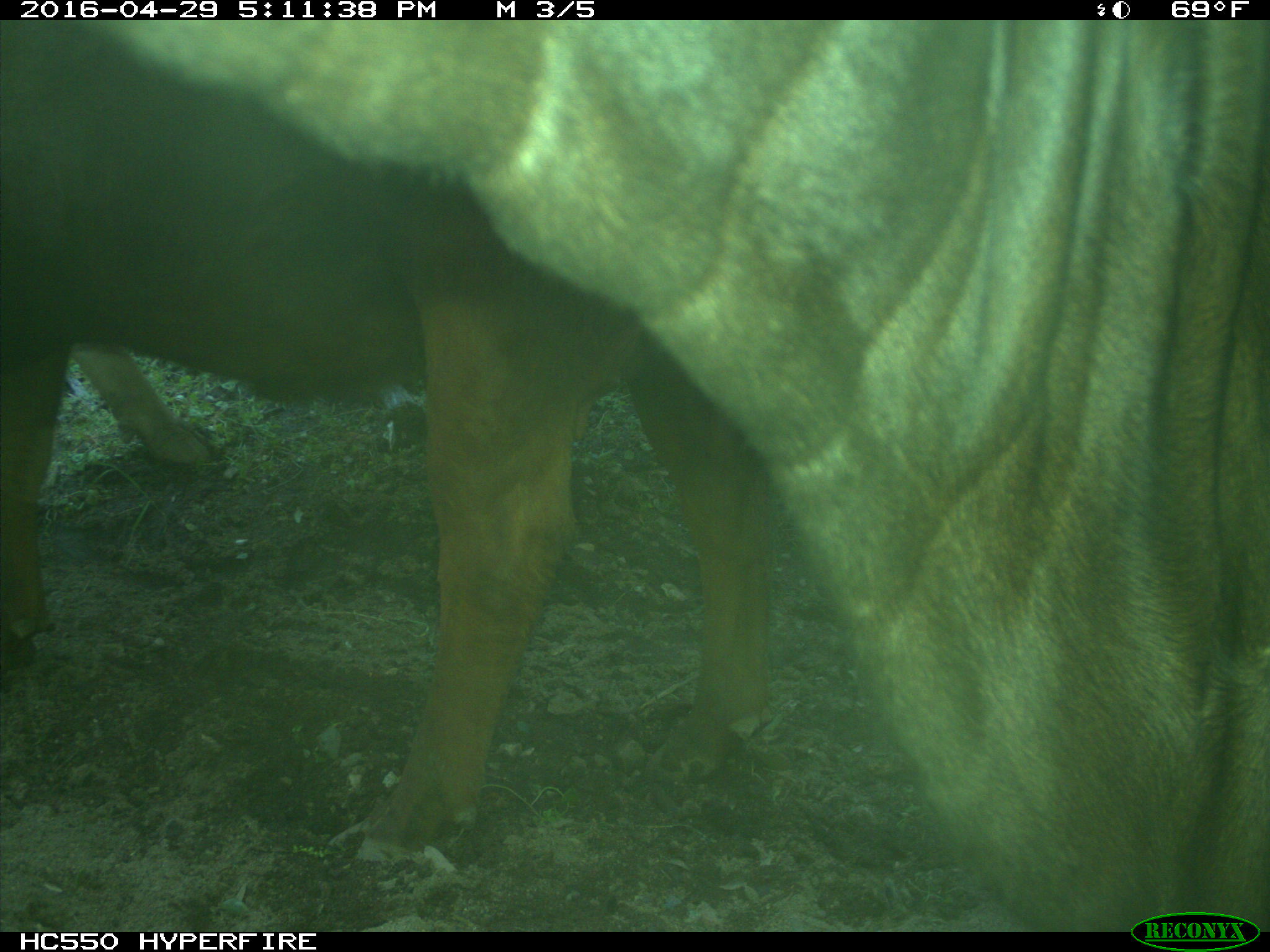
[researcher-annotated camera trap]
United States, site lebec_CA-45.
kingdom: Animalia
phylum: Chordata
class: Mammalia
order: Artiodactyla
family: Bovidae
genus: Bos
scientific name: Bos taurus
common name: domestic cow